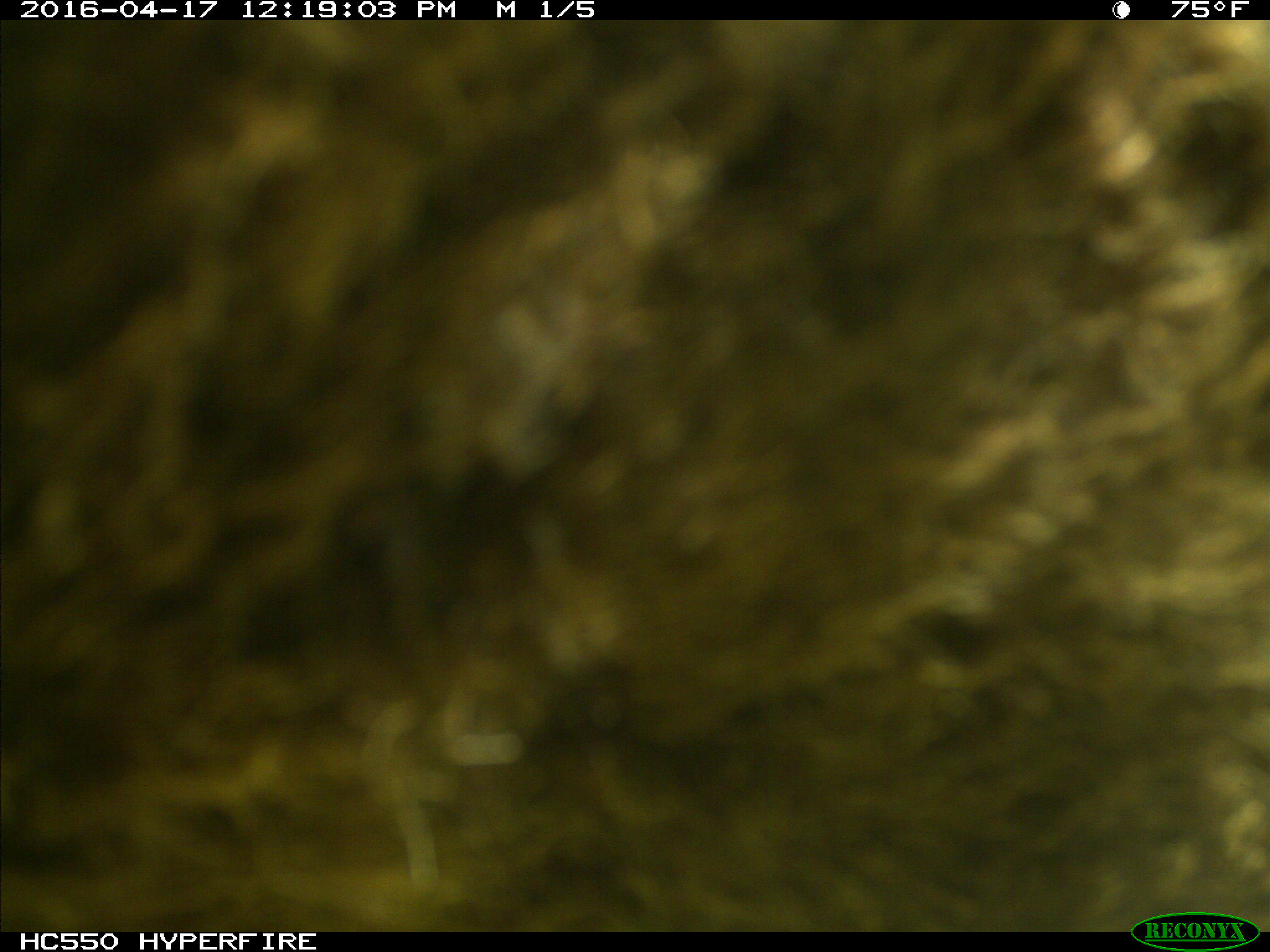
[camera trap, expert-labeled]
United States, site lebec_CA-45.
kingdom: Animalia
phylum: Chordata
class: Mammalia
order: Artiodactyla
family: Bovidae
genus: Bos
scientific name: Bos taurus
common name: domestic cow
Bos taurus (domestic cow).